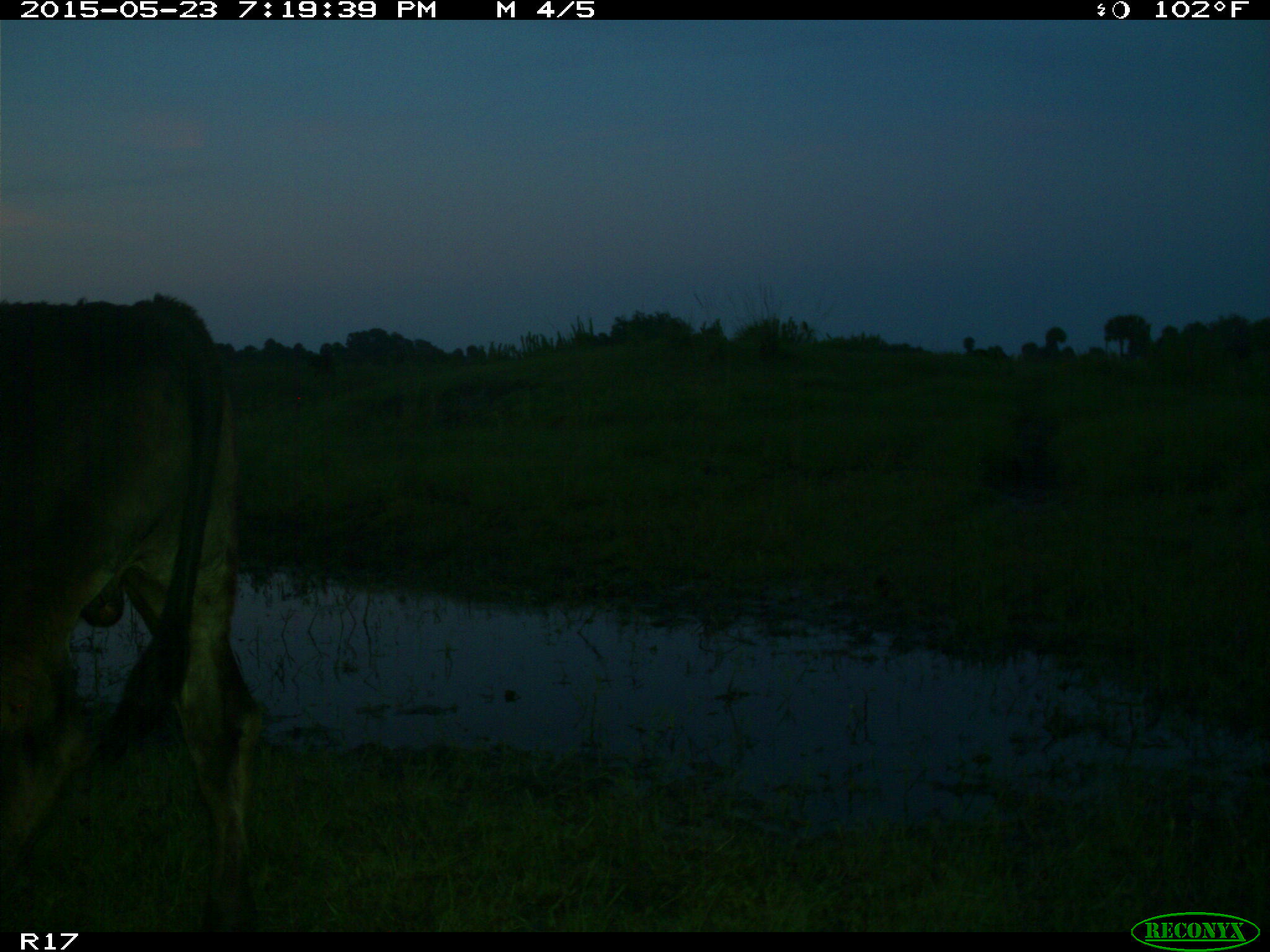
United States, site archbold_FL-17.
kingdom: Animalia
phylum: Chordata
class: Mammalia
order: Artiodactyla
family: Bovidae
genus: Bos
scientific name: Bos taurus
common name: domestic cow